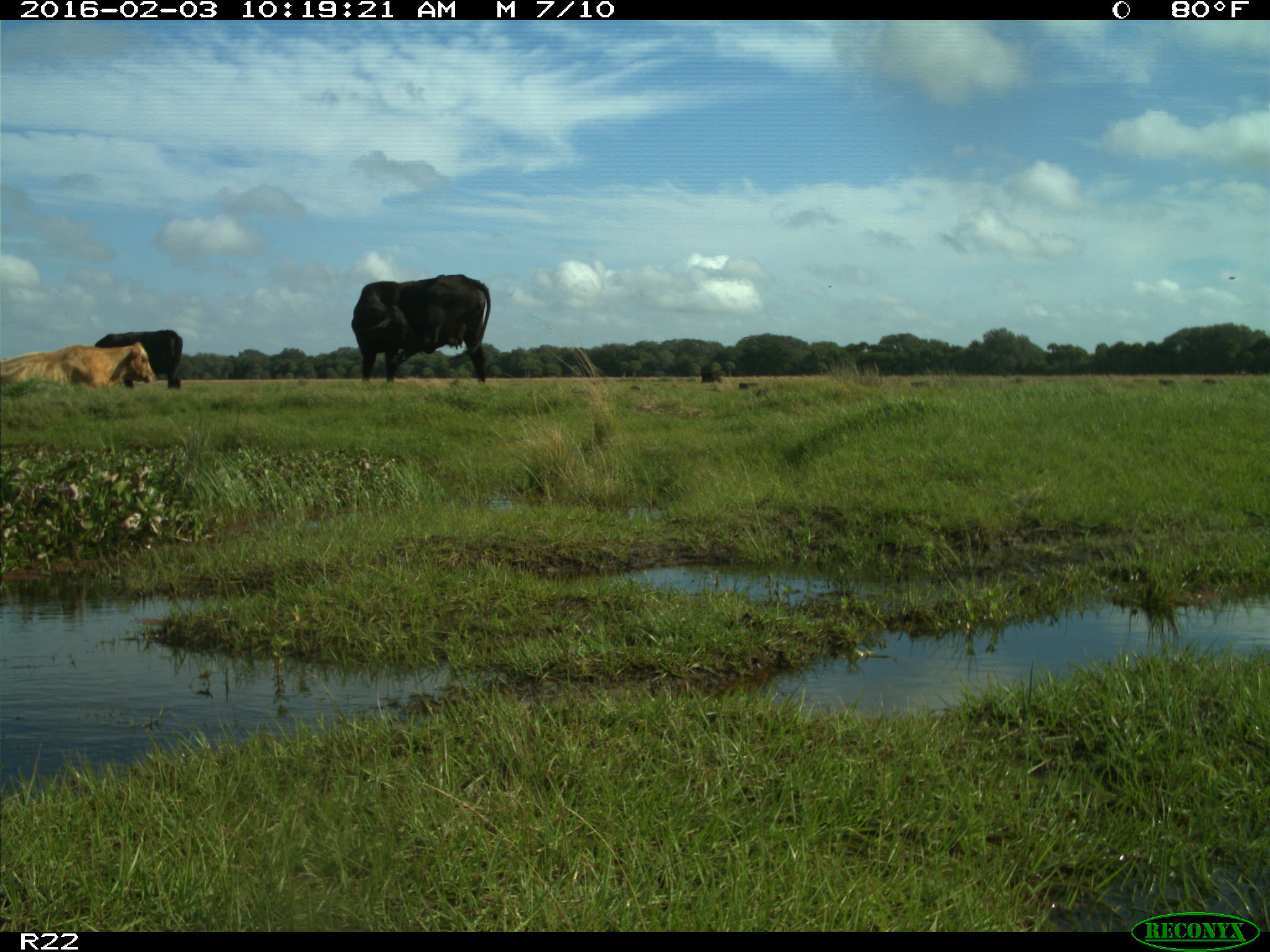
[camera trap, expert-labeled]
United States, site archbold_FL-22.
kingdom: Animalia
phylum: Chordata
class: Mammalia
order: Artiodactyla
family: Bovidae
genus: Bos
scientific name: Bos taurus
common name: domestic cow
Bos taurus (domestic cow).